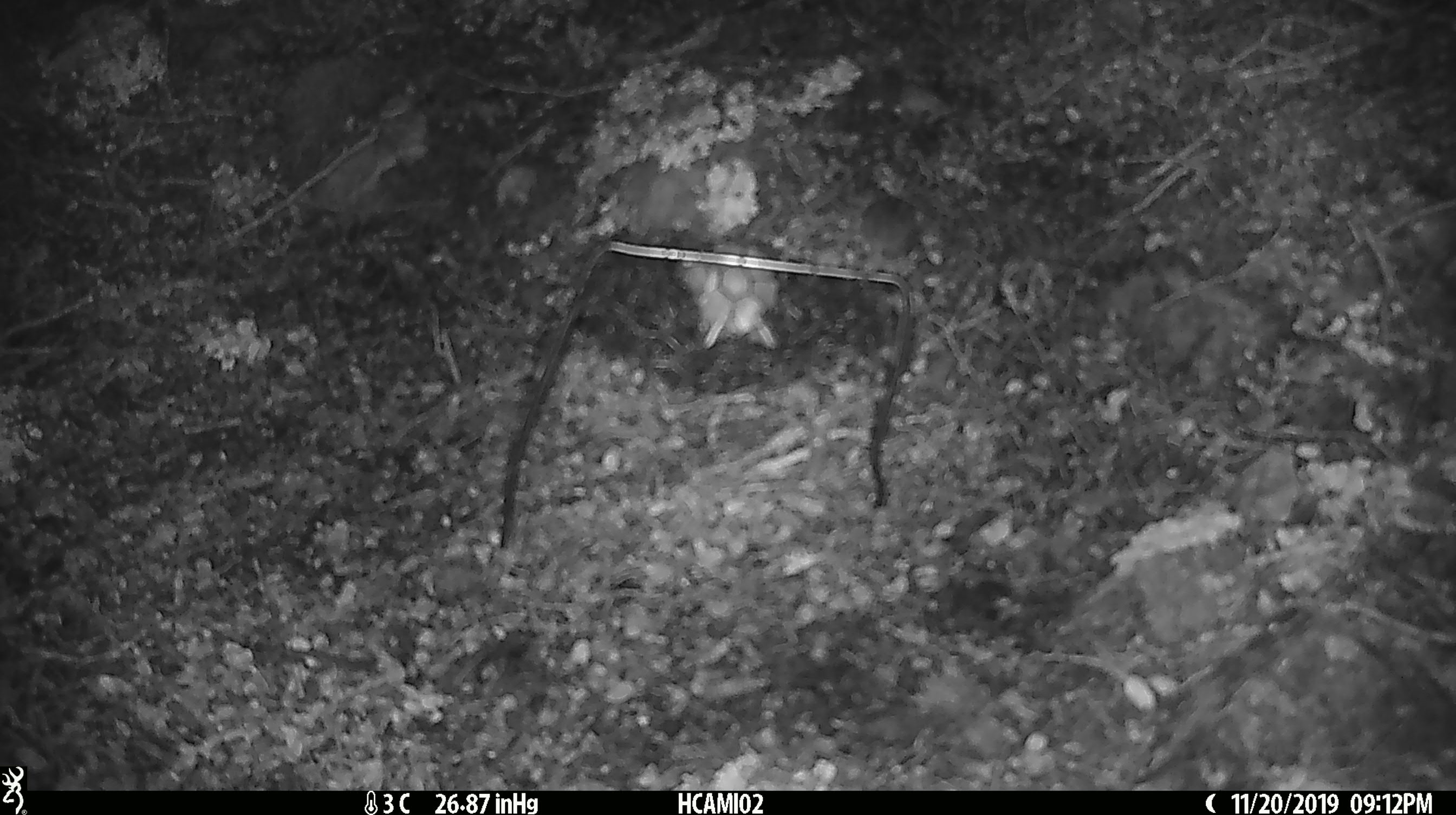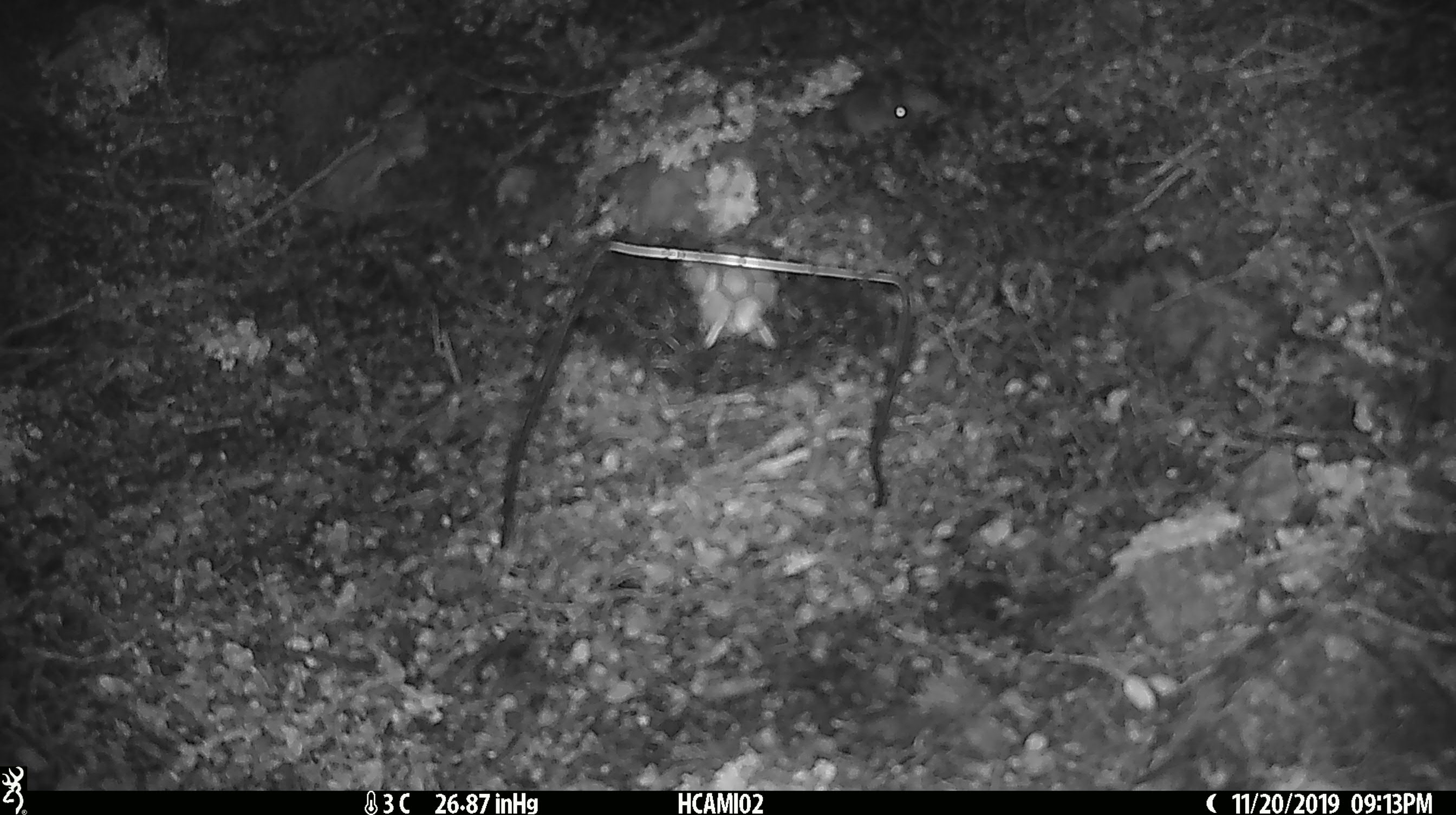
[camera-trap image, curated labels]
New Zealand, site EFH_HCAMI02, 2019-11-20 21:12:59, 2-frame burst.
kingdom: Animalia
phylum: Chordata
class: Mammalia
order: Rodentia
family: Muridae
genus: Mus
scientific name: Mus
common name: mouse